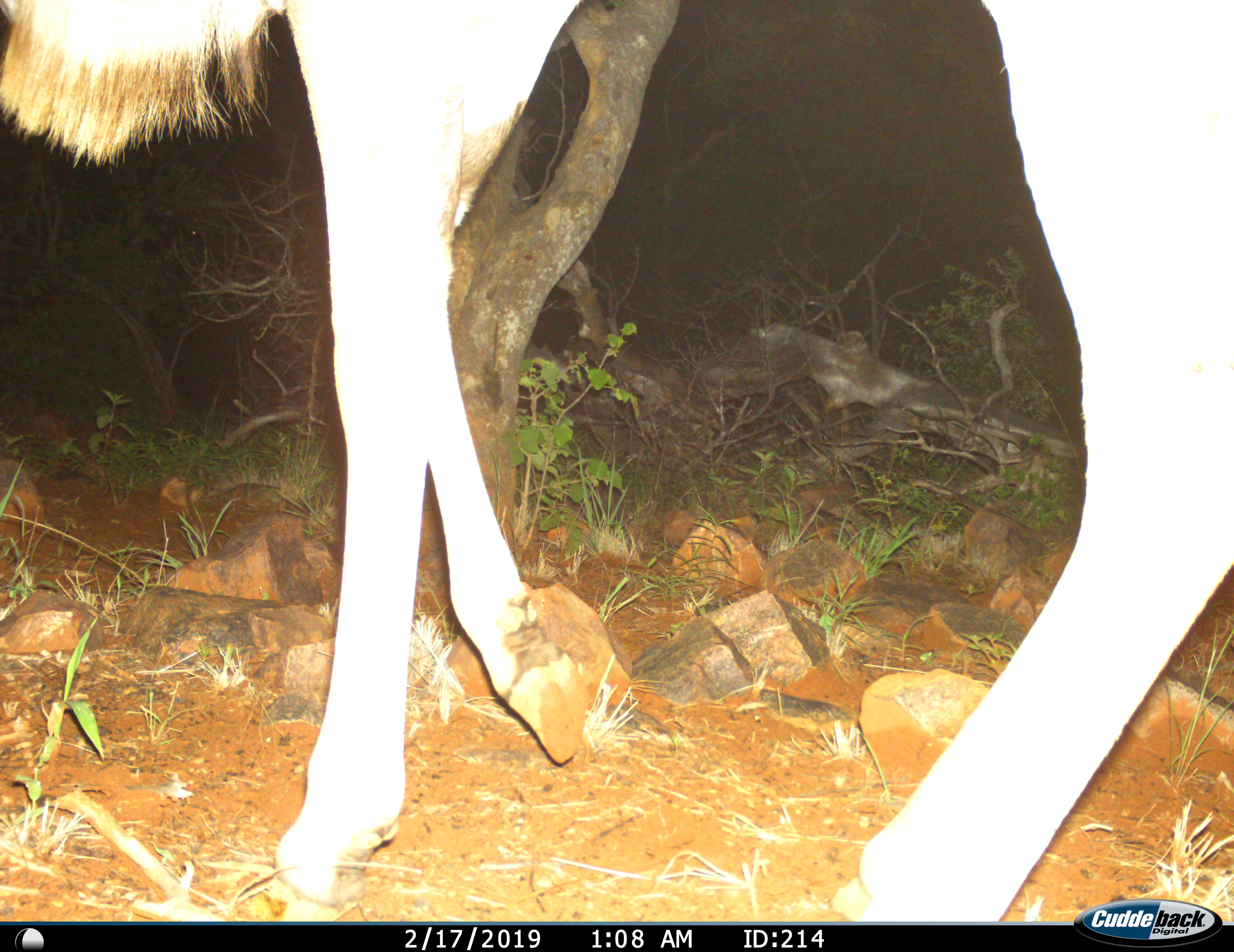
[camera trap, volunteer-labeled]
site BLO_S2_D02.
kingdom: Animalia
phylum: Chordata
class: Mammalia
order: Artiodactyla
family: Bovidae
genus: Tragelaphus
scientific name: Tragelaphus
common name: kudu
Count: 1.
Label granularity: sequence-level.